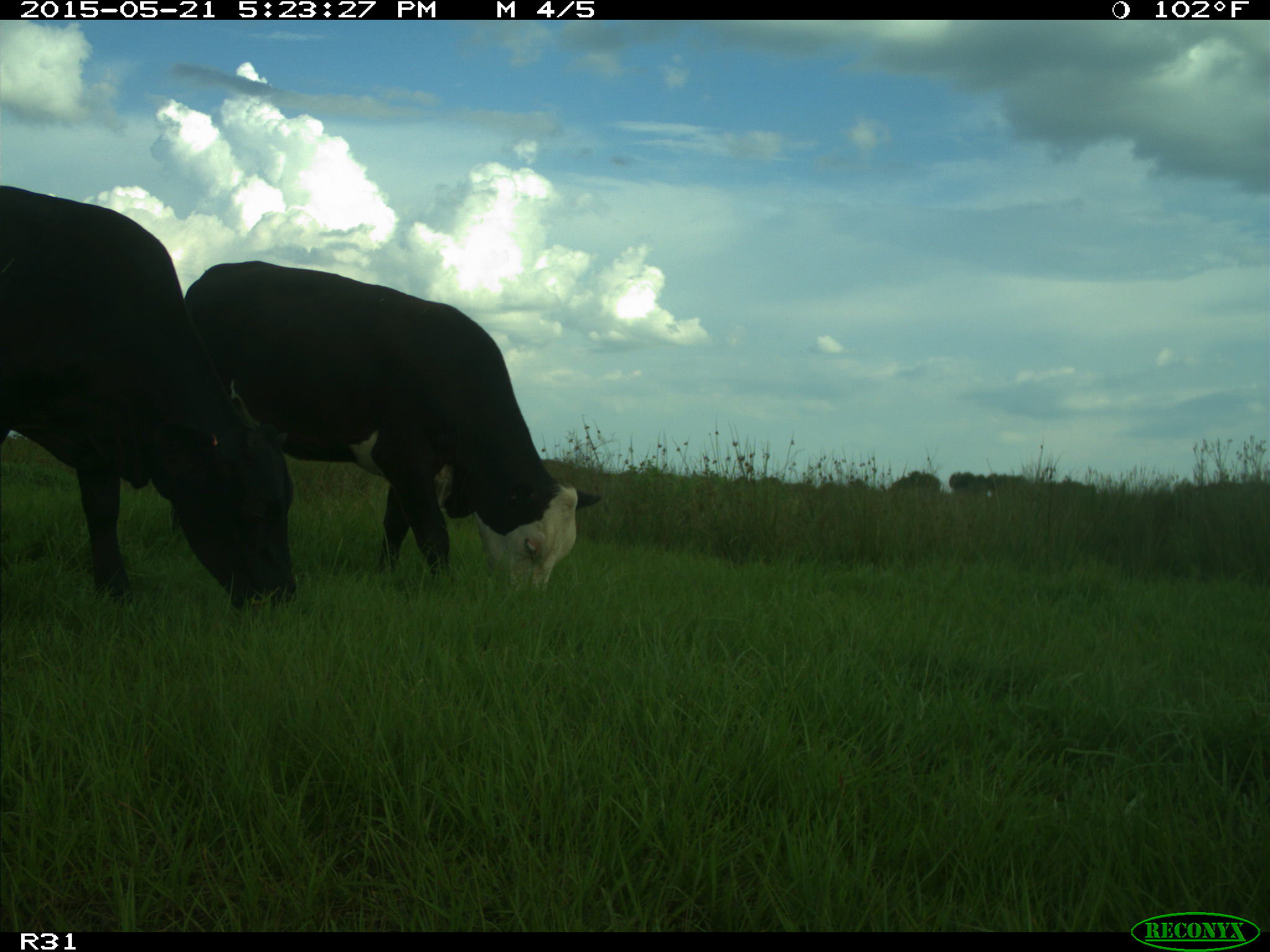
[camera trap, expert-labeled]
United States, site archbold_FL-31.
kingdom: Animalia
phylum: Chordata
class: Mammalia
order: Artiodactyla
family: Bovidae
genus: Bos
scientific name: Bos taurus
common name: domestic cow